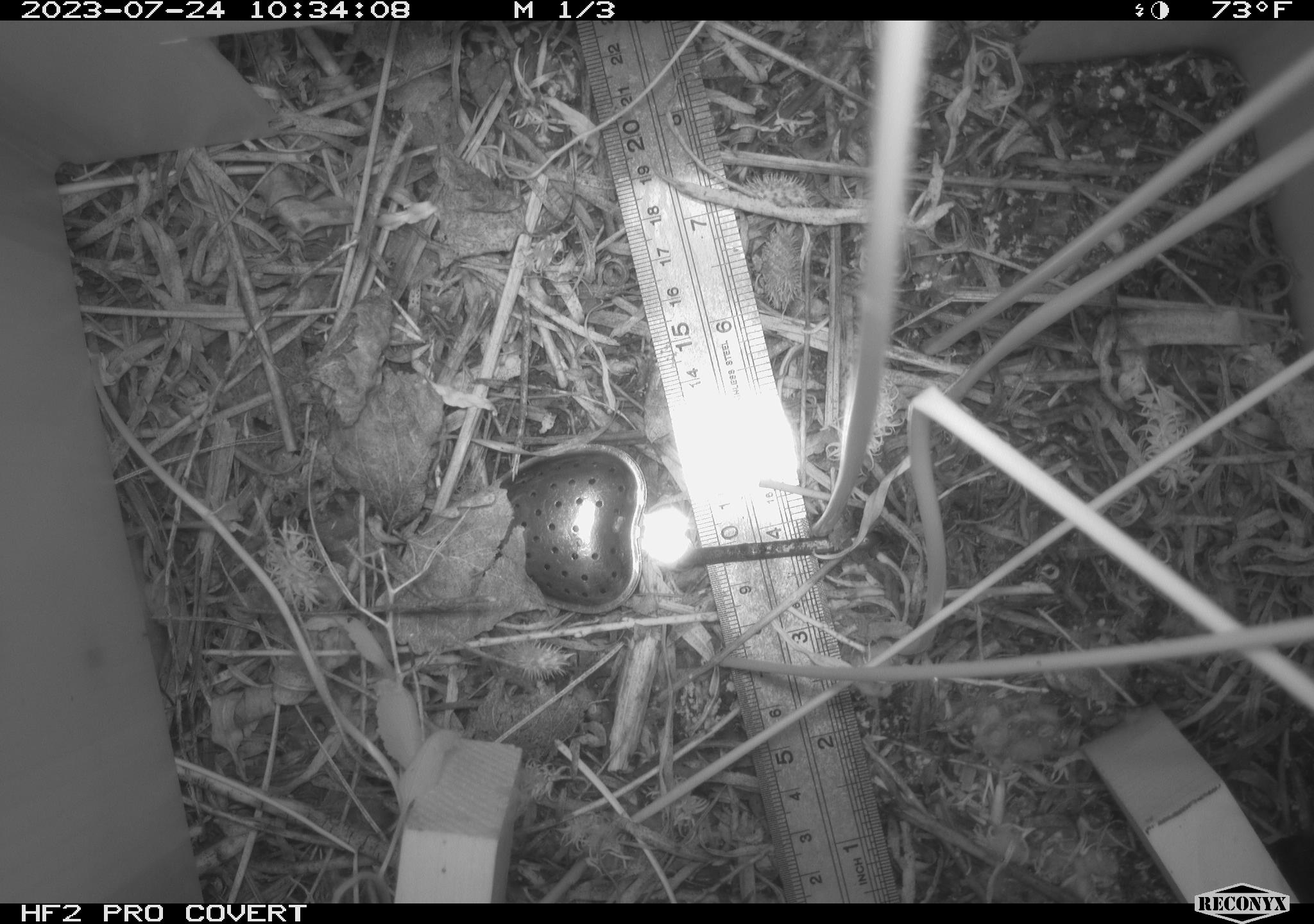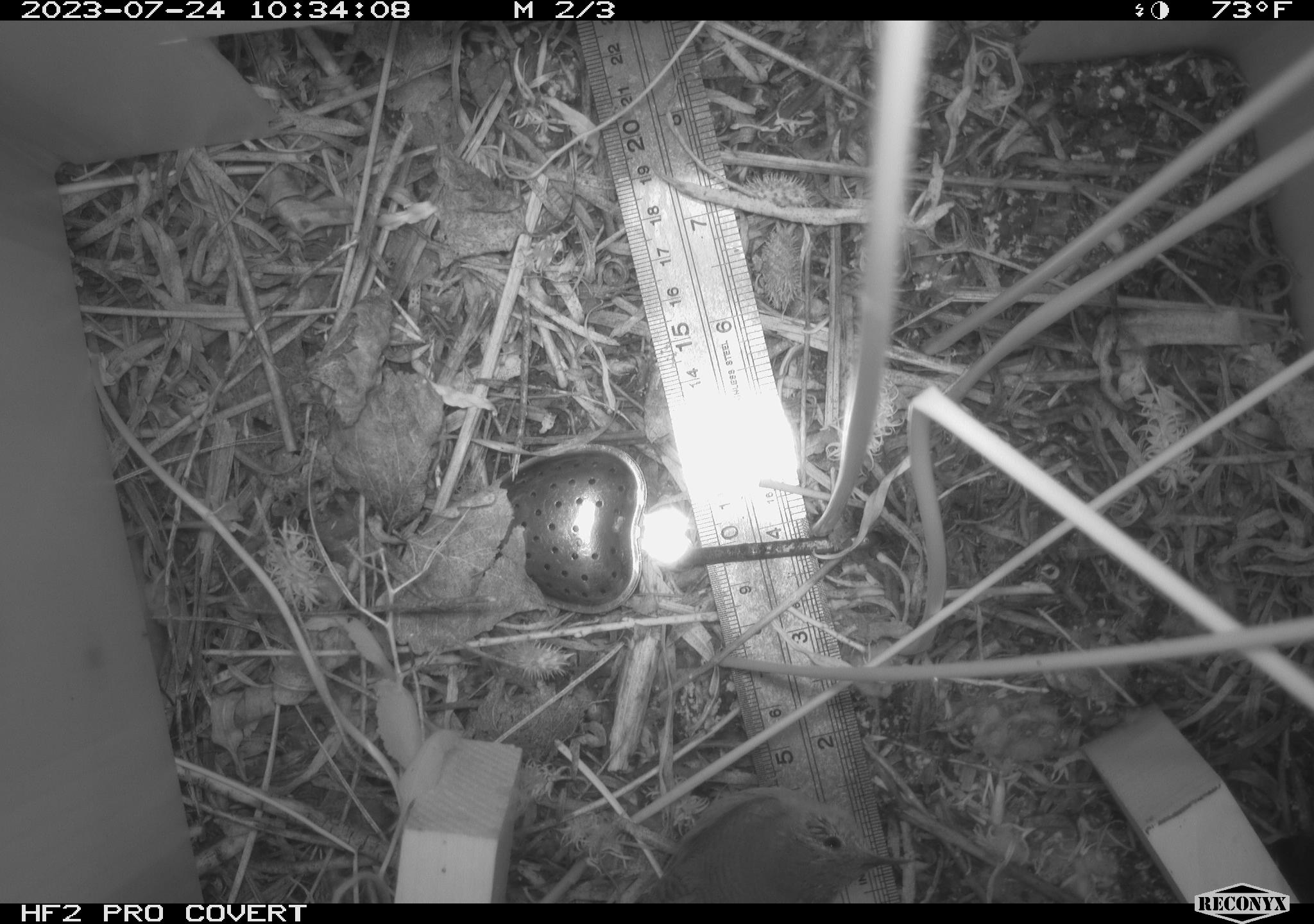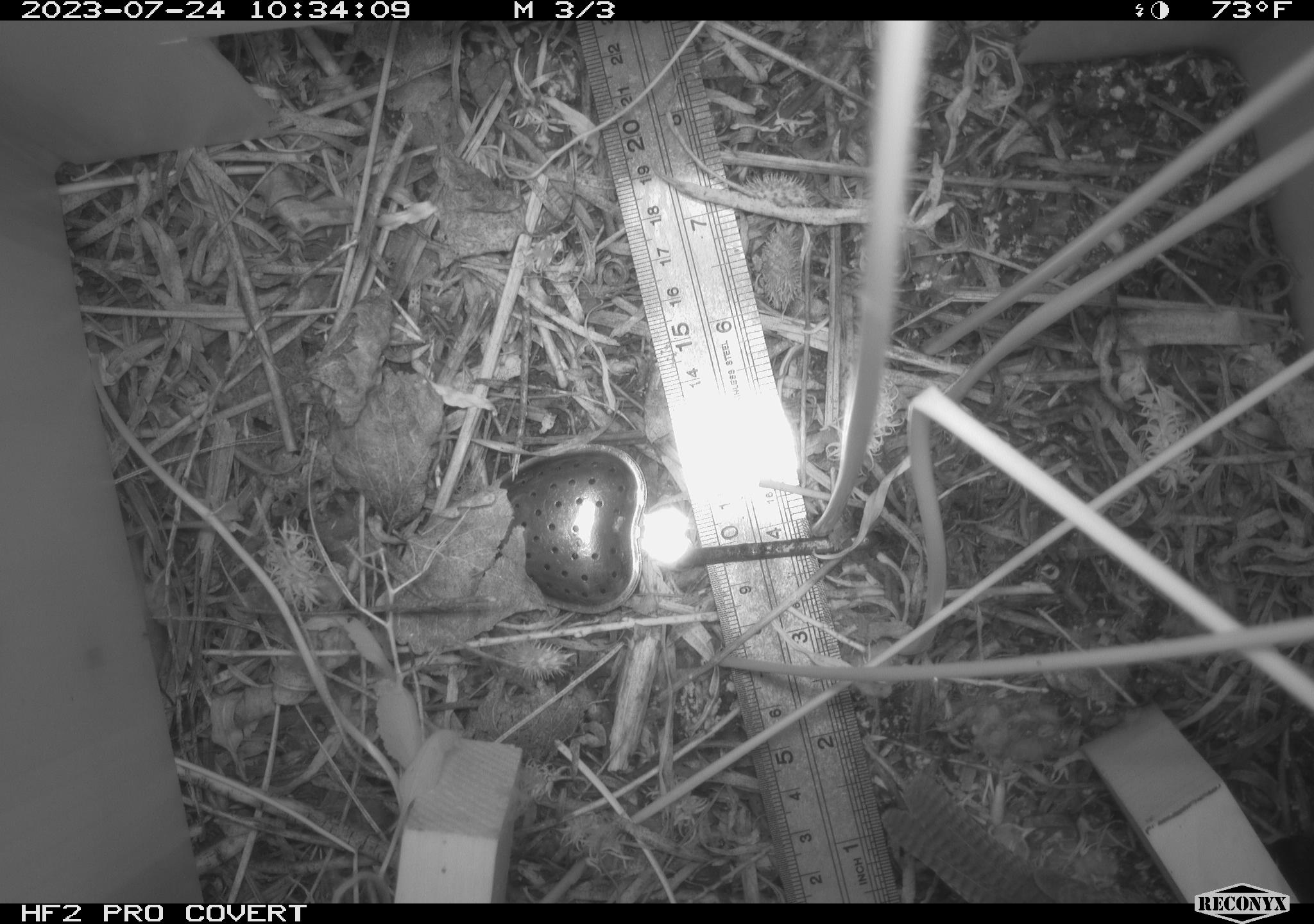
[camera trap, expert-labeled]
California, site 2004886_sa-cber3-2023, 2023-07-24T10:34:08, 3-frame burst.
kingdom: Animalia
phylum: Chordata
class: Aves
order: Passeriformes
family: Troglodytidae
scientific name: Troglodytidae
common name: wren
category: troglodytidae family